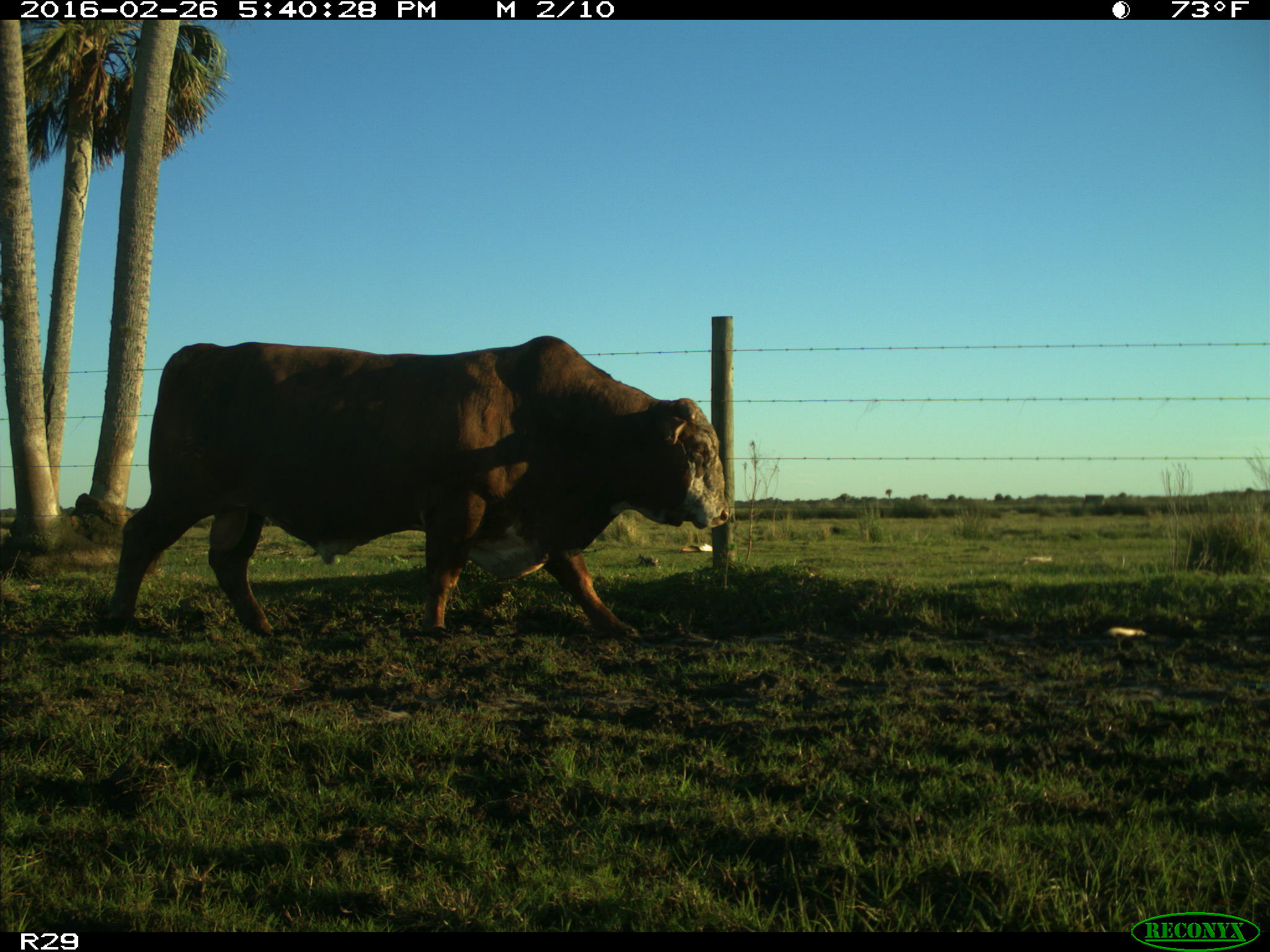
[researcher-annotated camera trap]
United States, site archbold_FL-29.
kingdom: Animalia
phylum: Chordata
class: Mammalia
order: Artiodactyla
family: Bovidae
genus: Bos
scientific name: Bos taurus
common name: domestic cow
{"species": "Bos taurus (domestic cow)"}